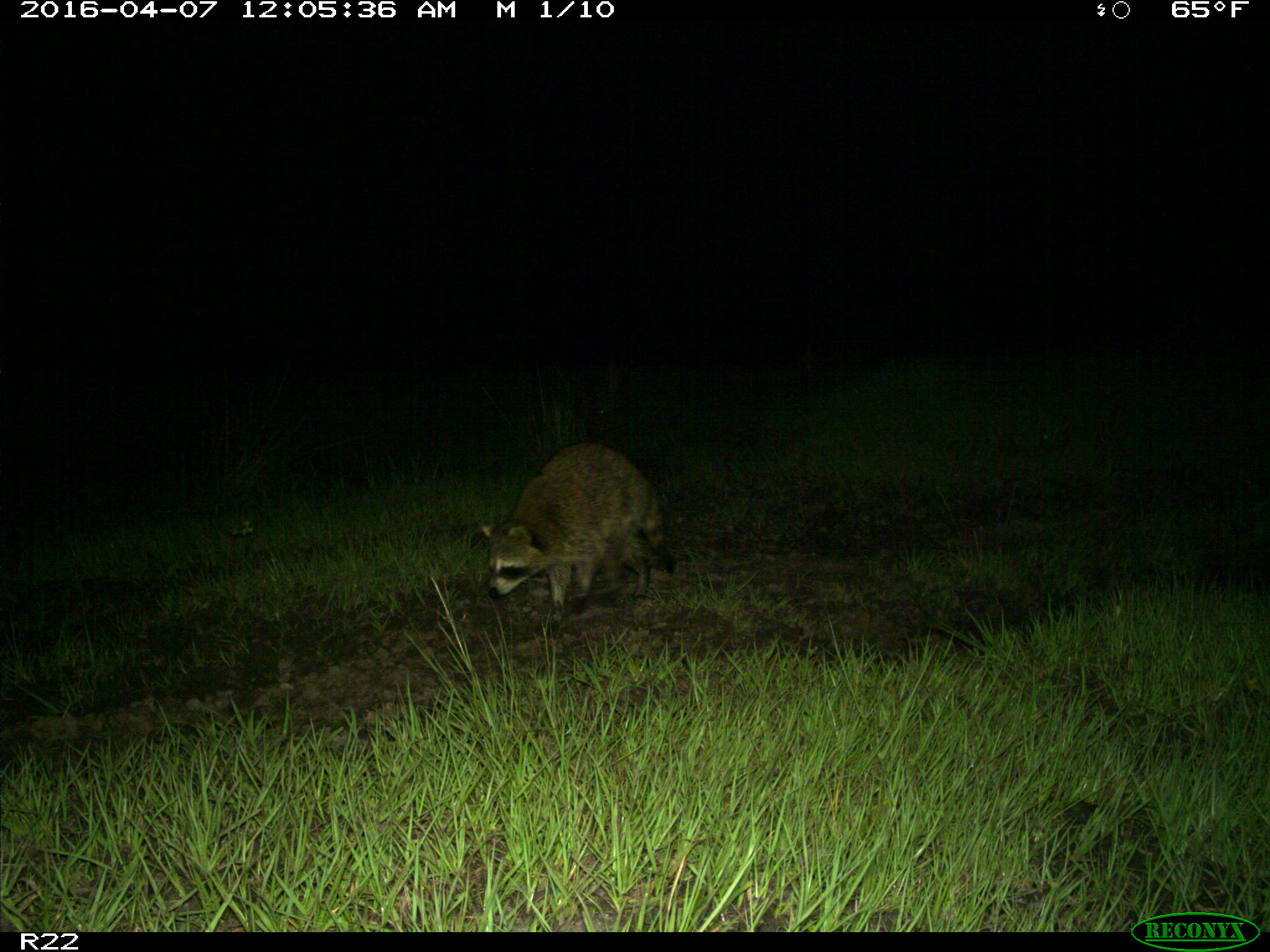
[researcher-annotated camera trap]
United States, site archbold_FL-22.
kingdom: Animalia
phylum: Chordata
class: Mammalia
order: Carnivora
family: Procyonidae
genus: Procyon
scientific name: Procyon lotor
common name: common raccoon